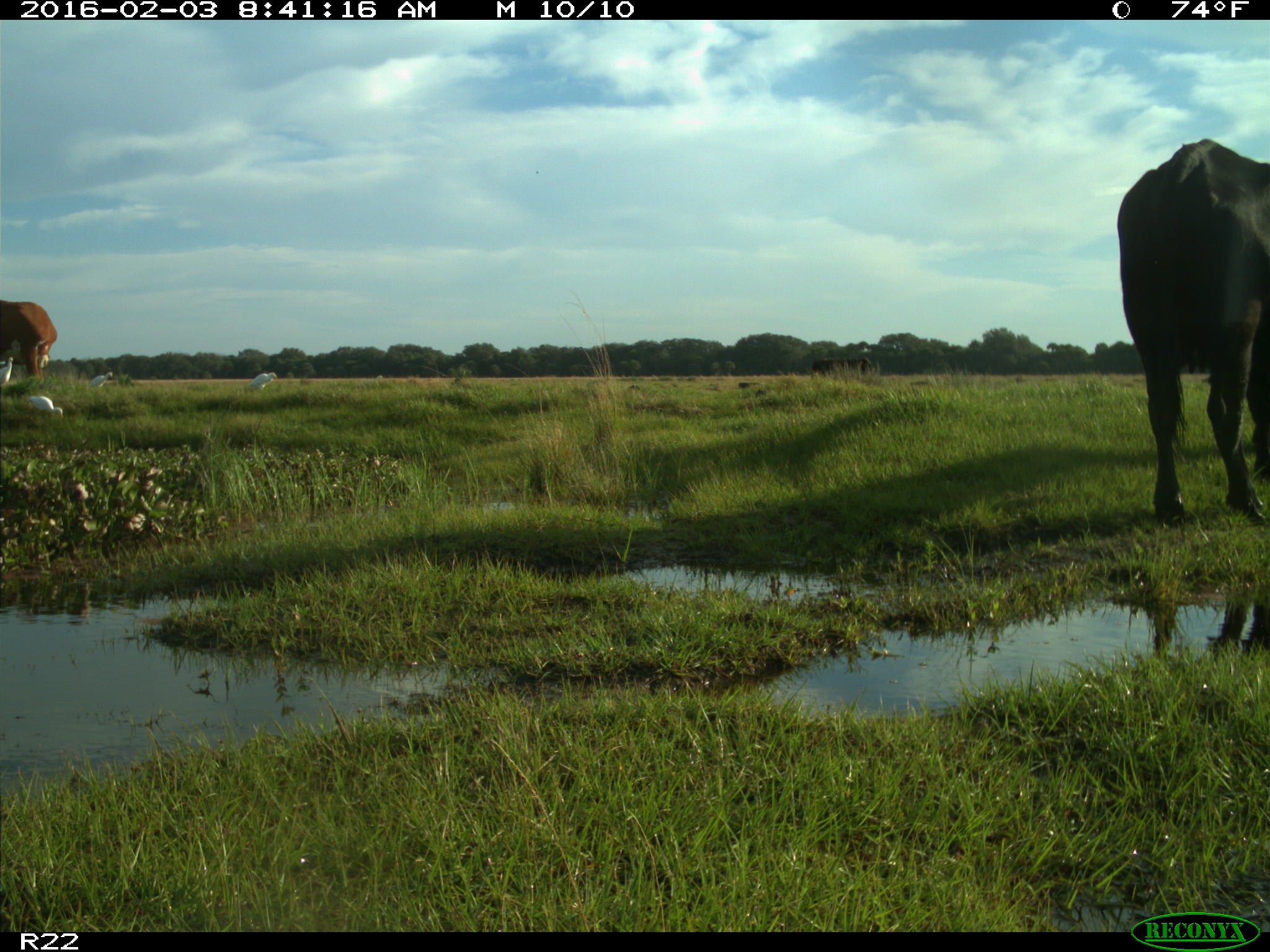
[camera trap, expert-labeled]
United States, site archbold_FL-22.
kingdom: Animalia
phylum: Chordata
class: Mammalia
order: Artiodactyla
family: Bovidae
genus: Bos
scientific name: Bos taurus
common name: domestic cow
Bos taurus (domestic cow).